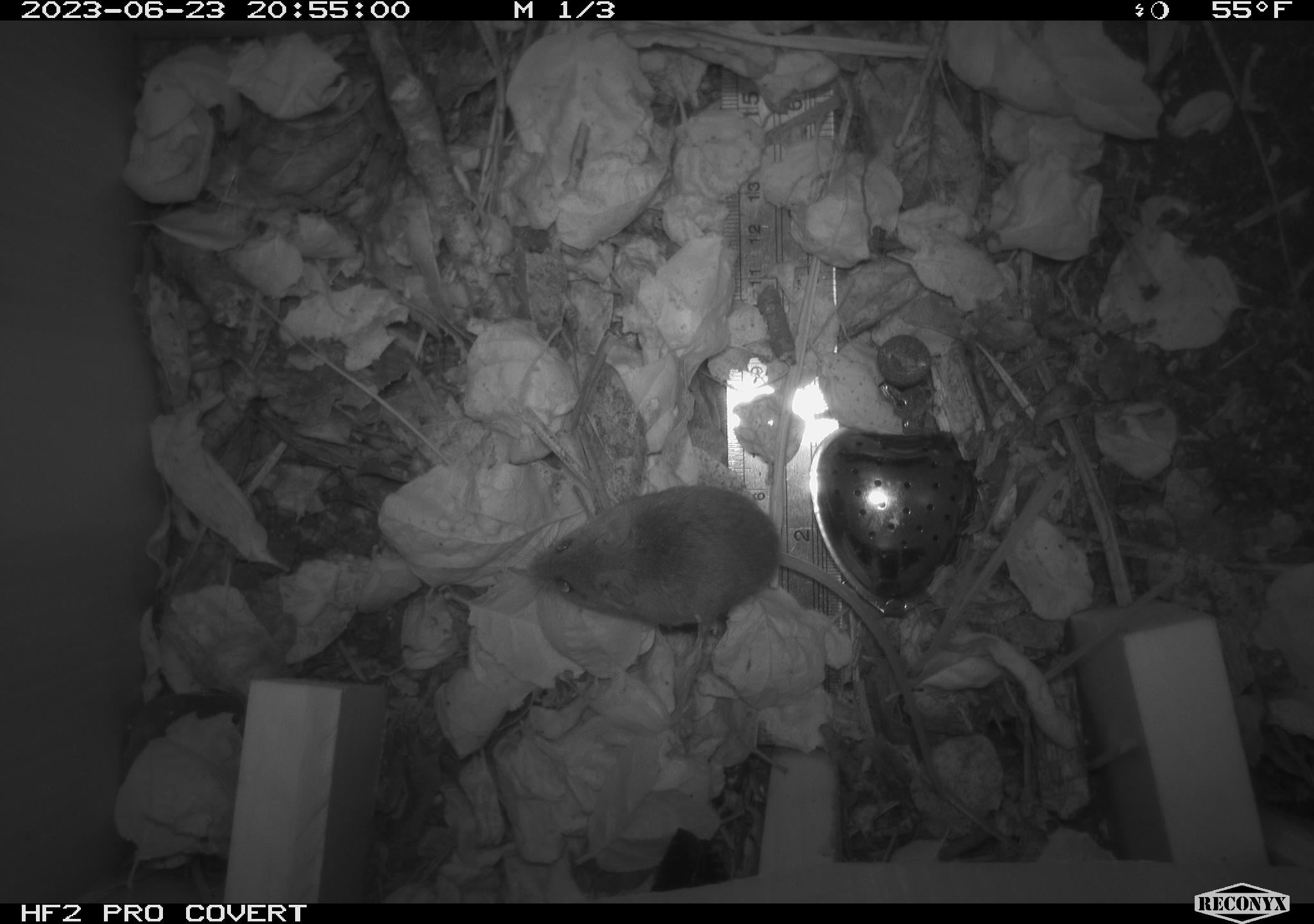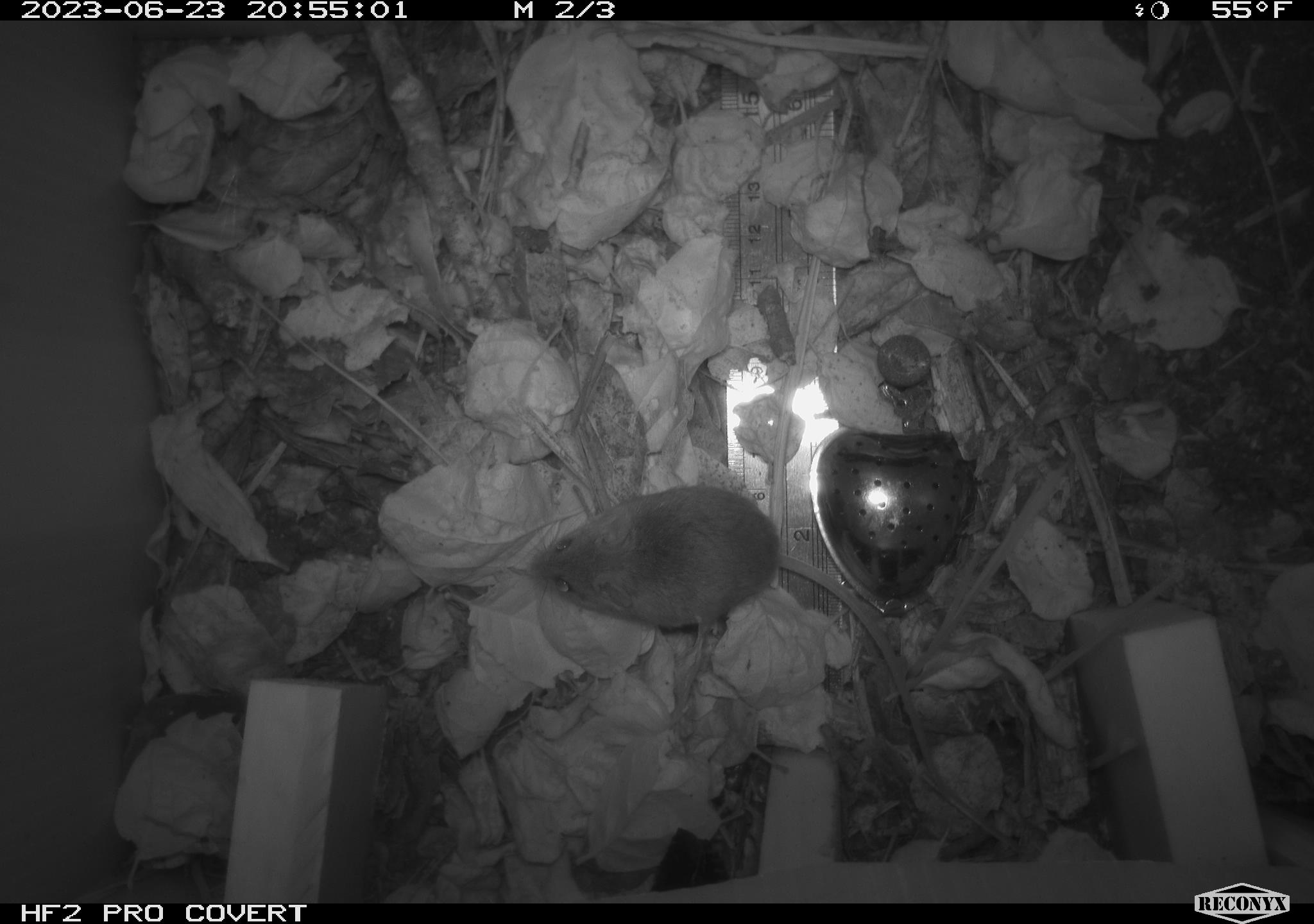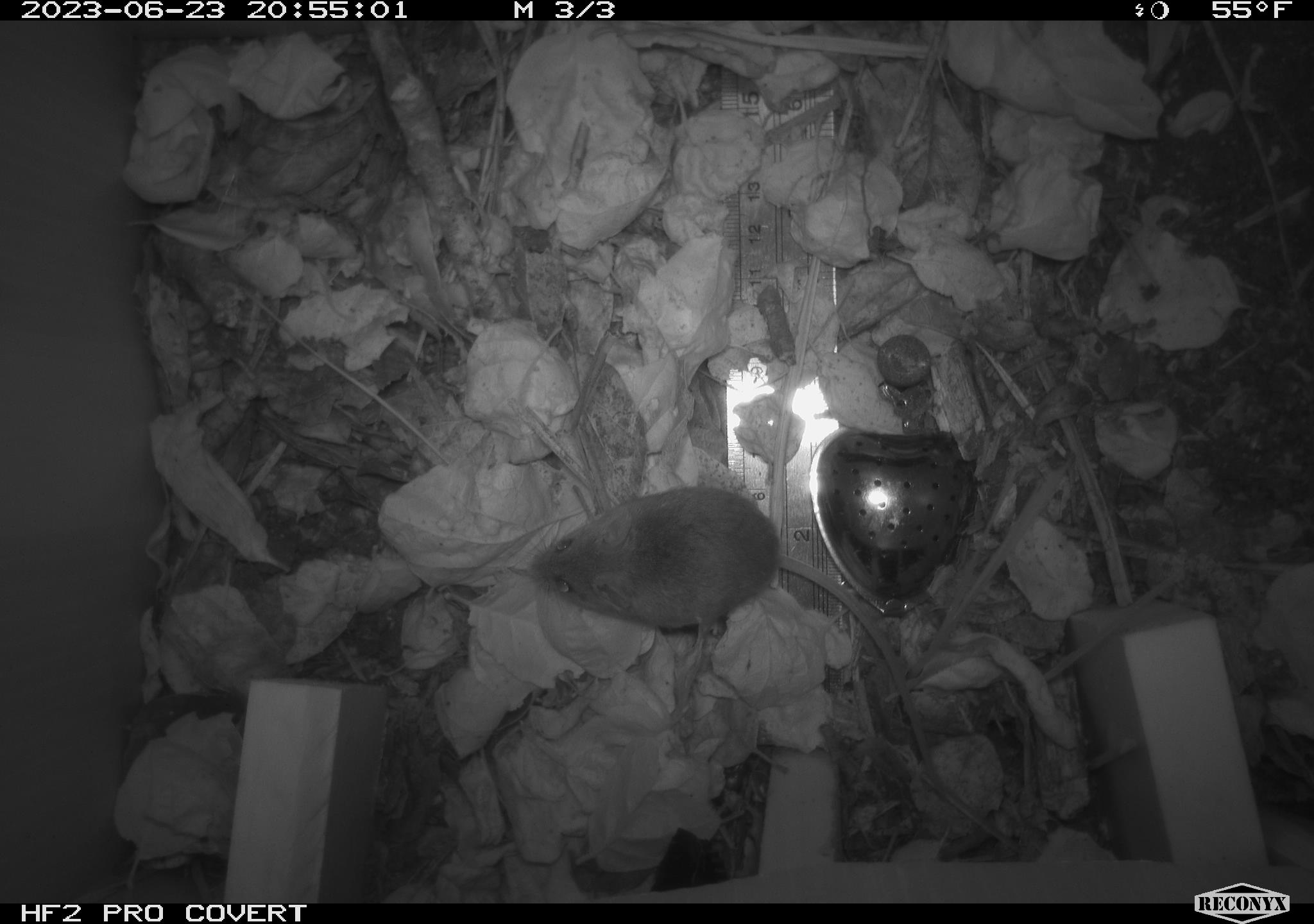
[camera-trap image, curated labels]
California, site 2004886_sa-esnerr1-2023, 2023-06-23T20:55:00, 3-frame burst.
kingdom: Animalia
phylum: Chordata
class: Mammalia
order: Rodentia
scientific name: Rodentia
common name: mouse species